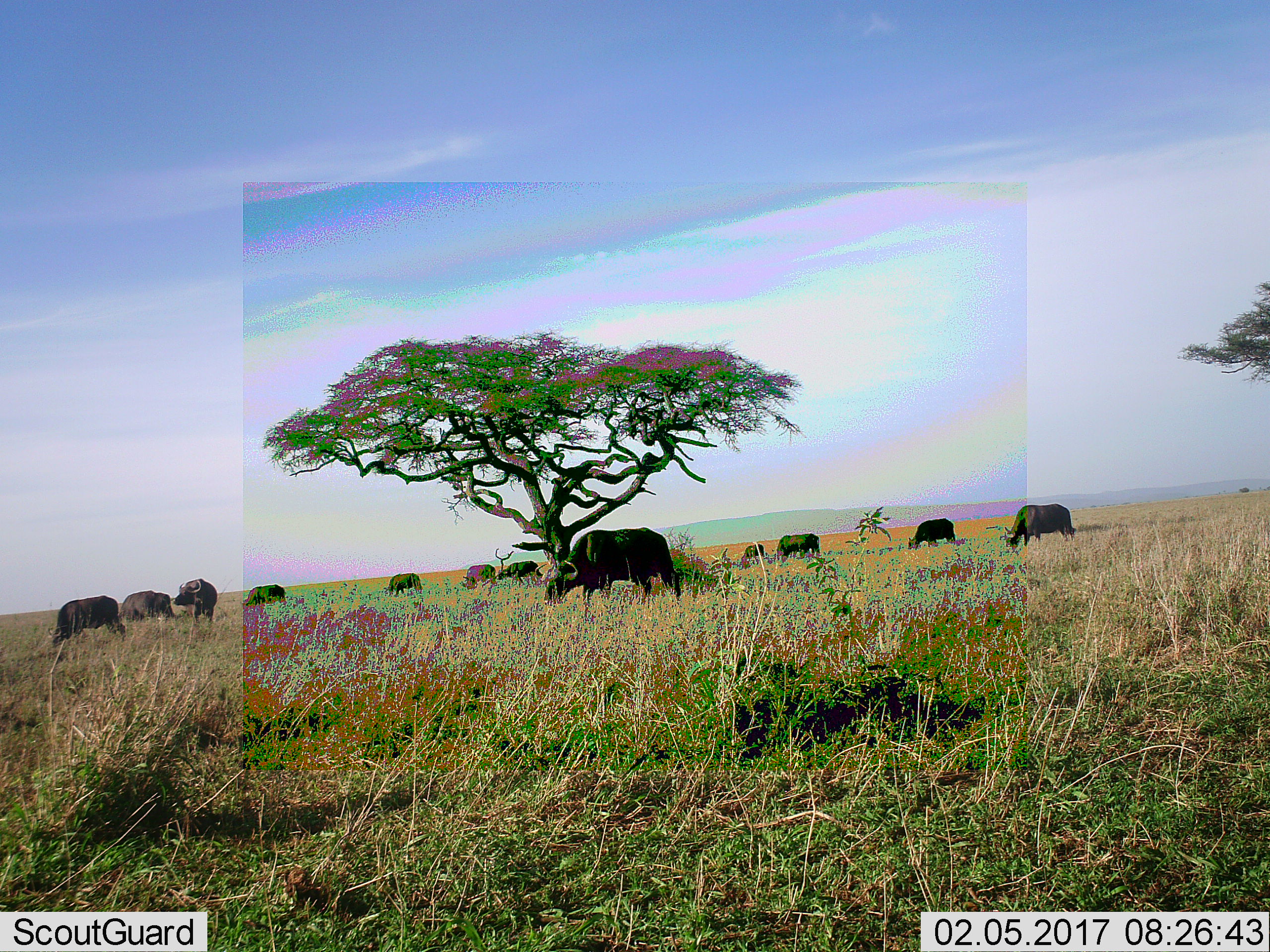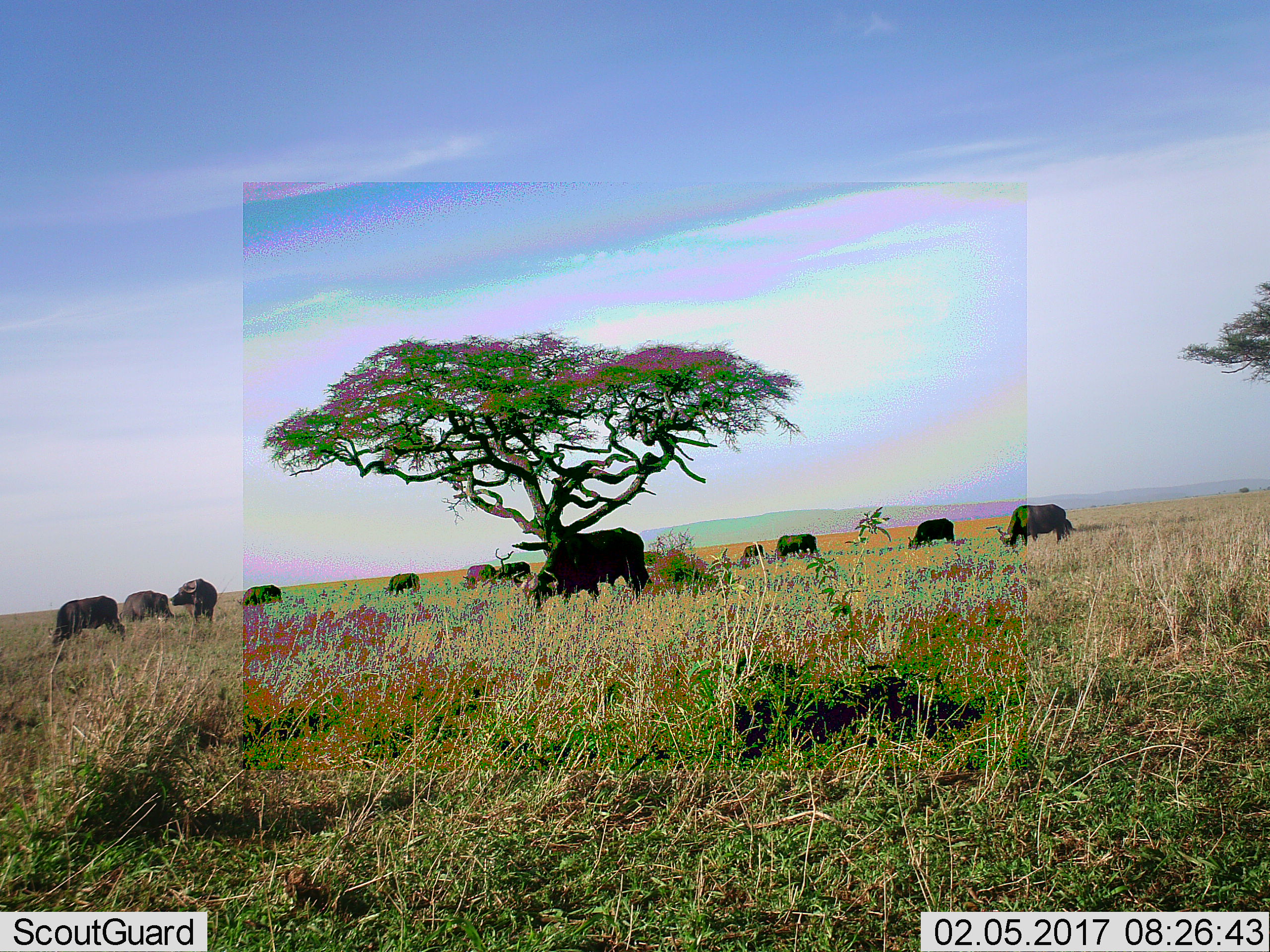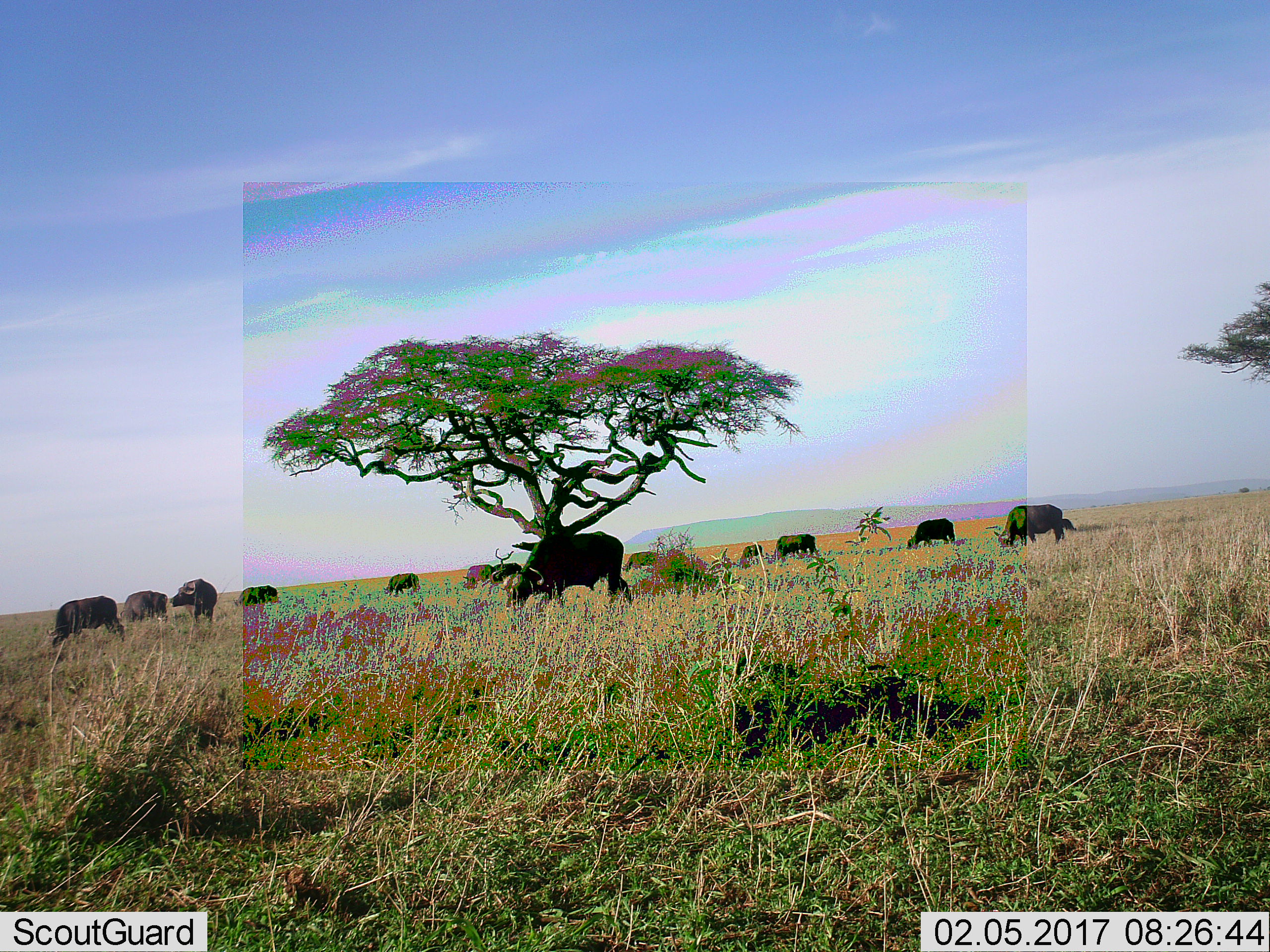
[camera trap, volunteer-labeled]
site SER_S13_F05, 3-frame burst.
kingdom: Animalia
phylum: Chordata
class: Mammalia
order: Artiodactyla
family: Bovidae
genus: Syncerus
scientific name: Syncerus caffer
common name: african buffalo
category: buffalo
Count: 11-50.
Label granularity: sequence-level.